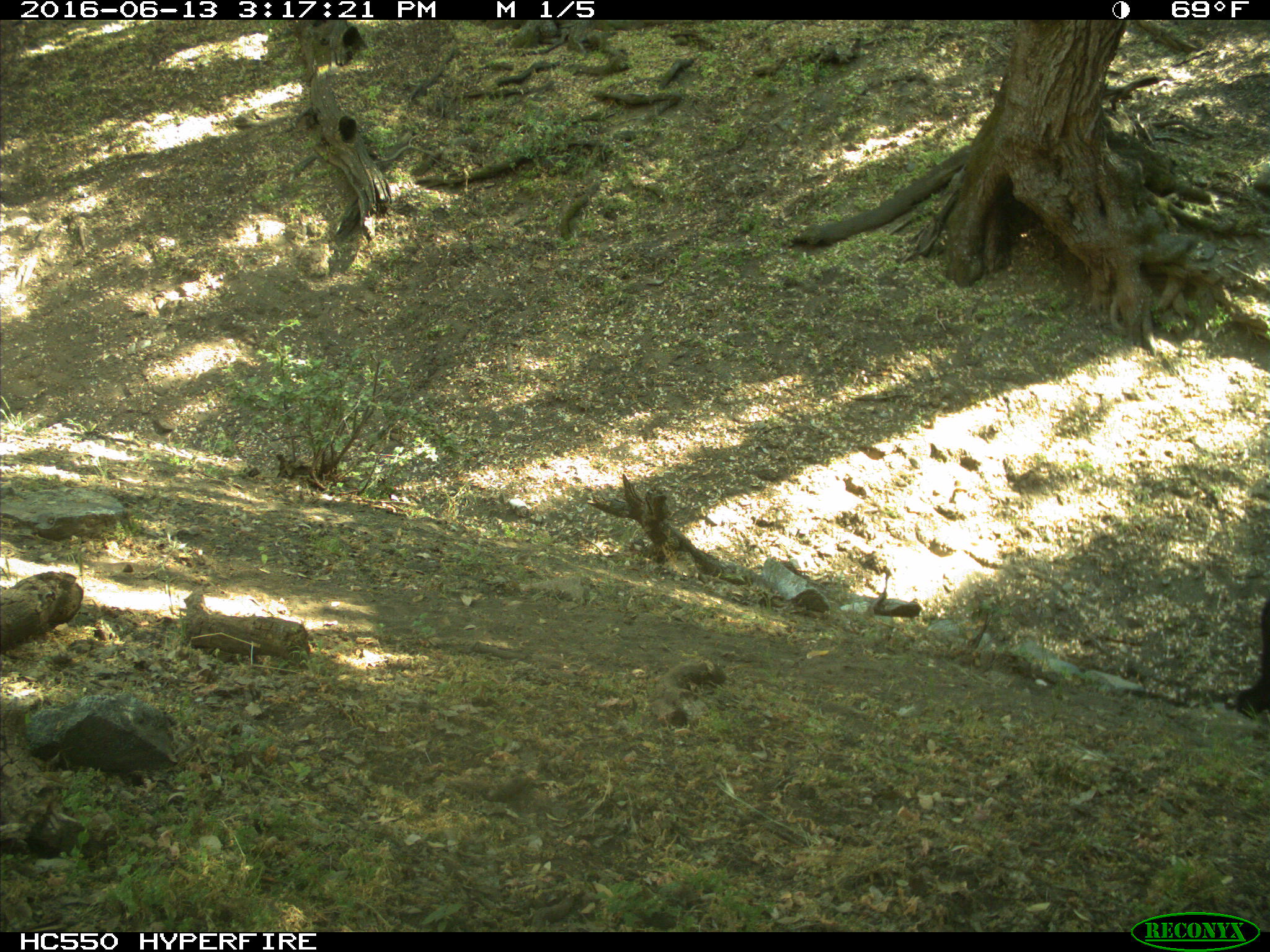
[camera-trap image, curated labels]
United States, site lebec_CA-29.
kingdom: Animalia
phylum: Chordata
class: Mammalia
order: Artiodactyla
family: Bovidae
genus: Bos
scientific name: Bos taurus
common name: domestic cow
Bos taurus (domestic cow).